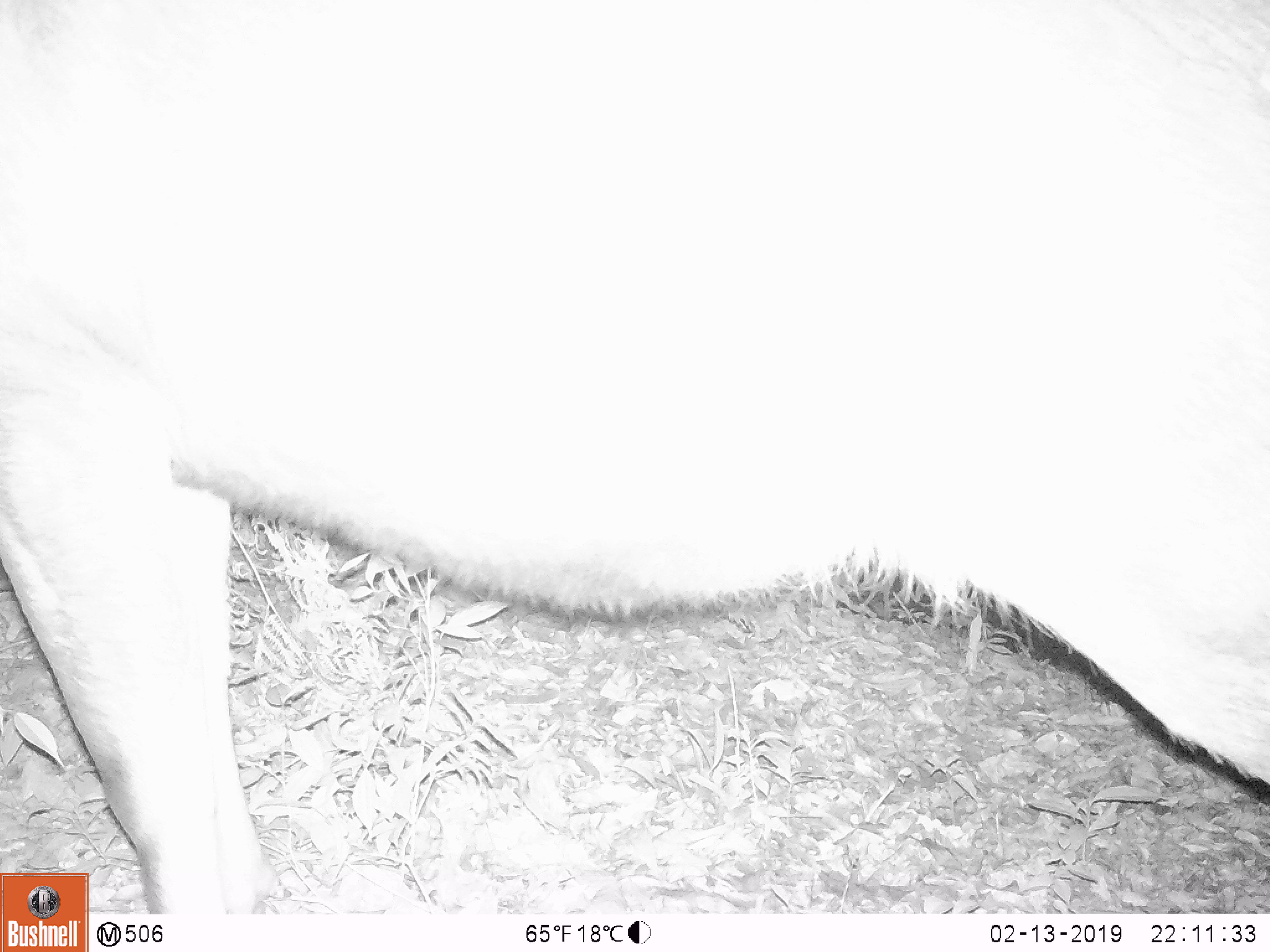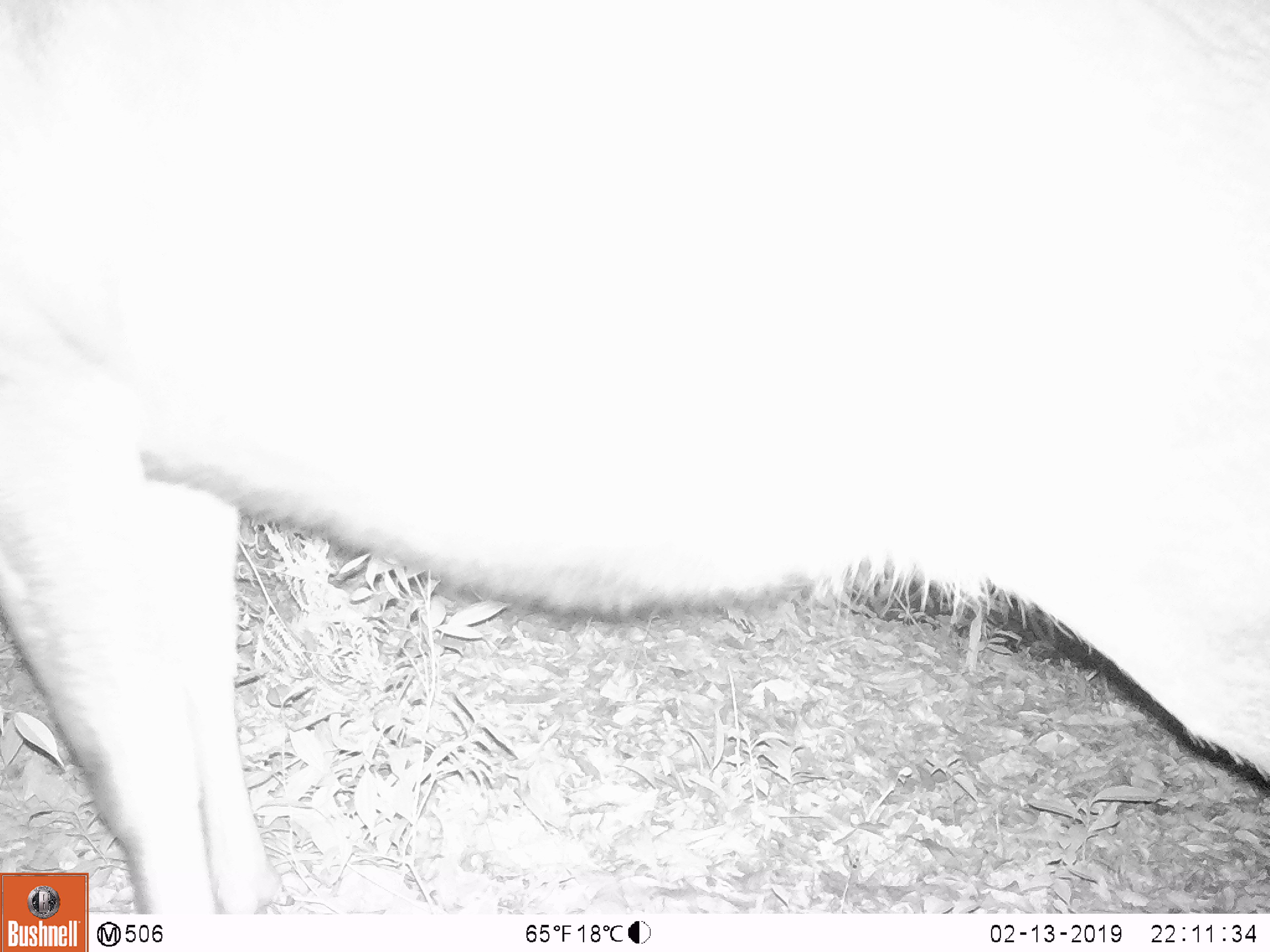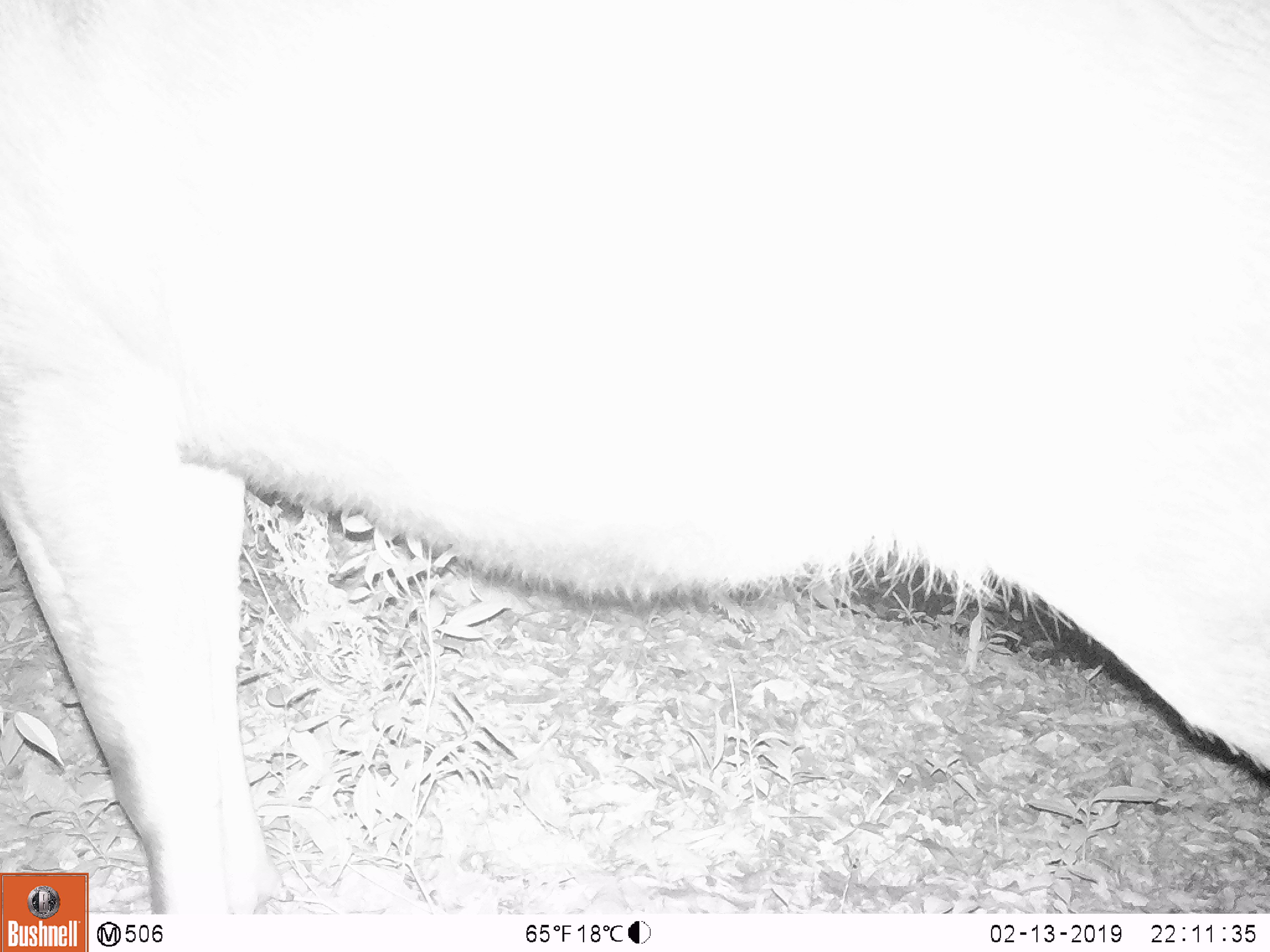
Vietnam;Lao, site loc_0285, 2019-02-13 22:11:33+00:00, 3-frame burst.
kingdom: Animalia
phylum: Chordata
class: Mammalia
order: Artiodactyla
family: Cervidae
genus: Rusa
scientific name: Rusa unicolor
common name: sambar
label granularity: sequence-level